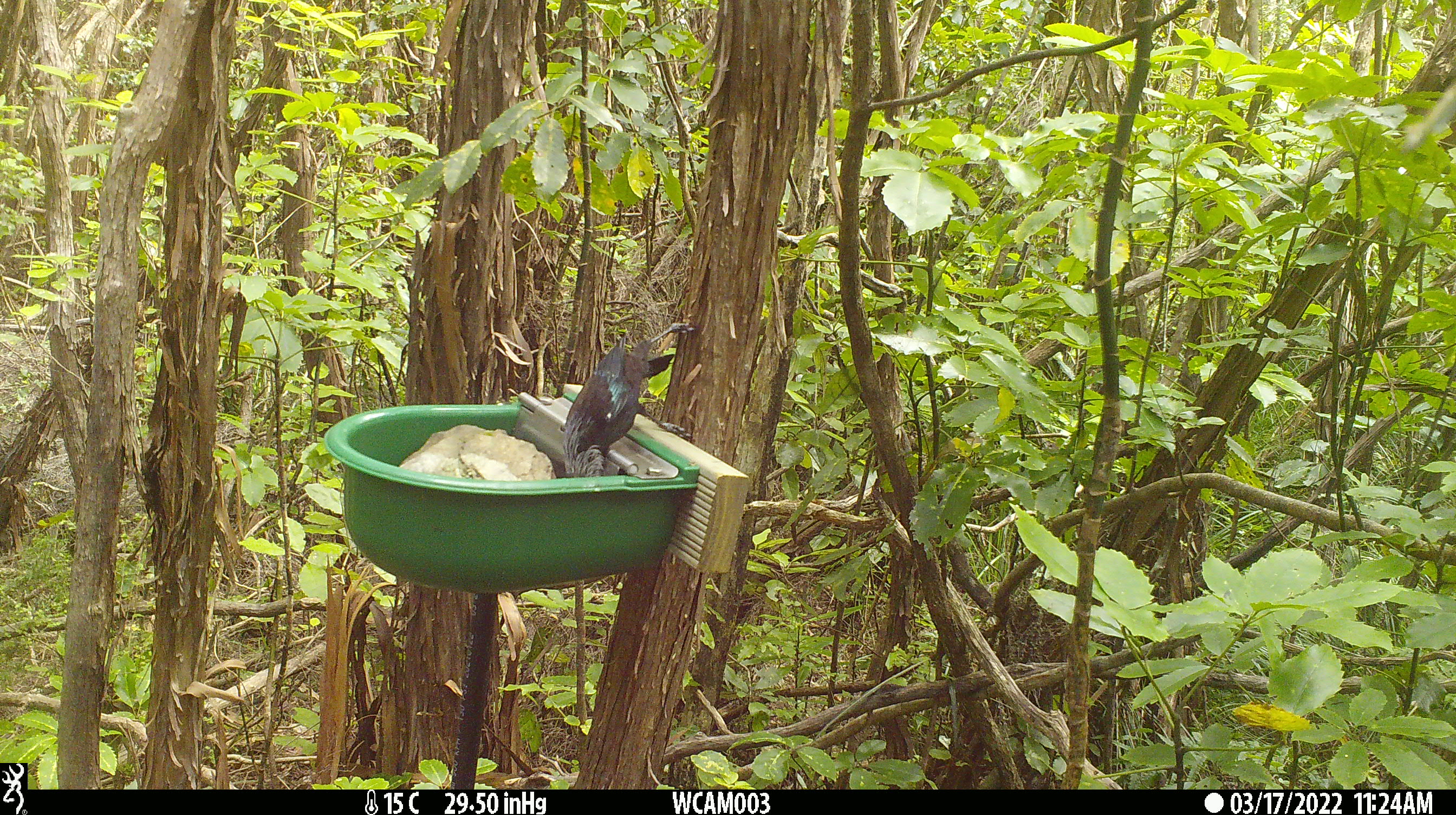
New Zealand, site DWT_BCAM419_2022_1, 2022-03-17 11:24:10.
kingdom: Animalia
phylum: Chordata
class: Aves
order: Passeriformes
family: Meliphagidae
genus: Prosthemadera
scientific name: Prosthemadera novaeseelandiae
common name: tui